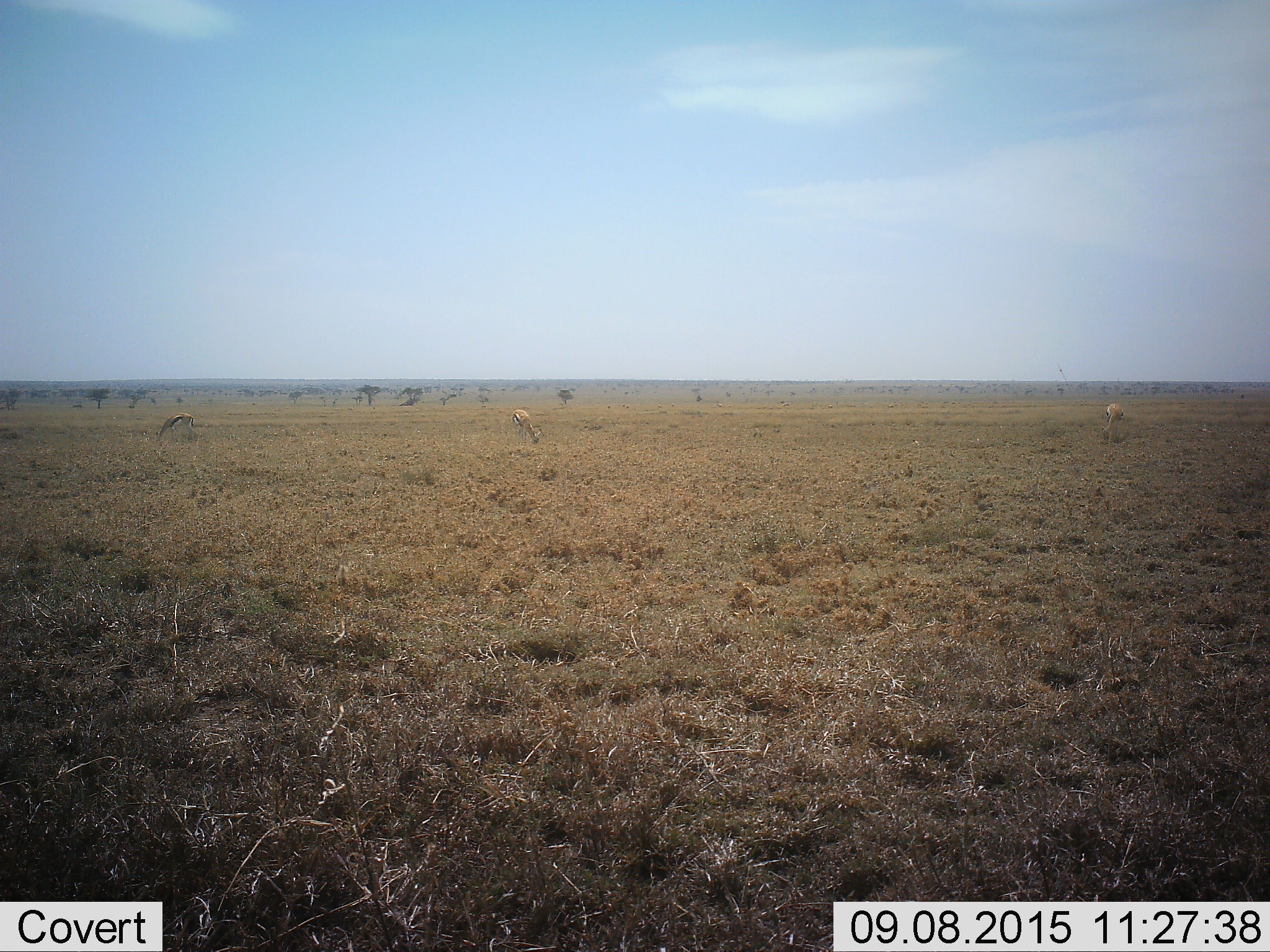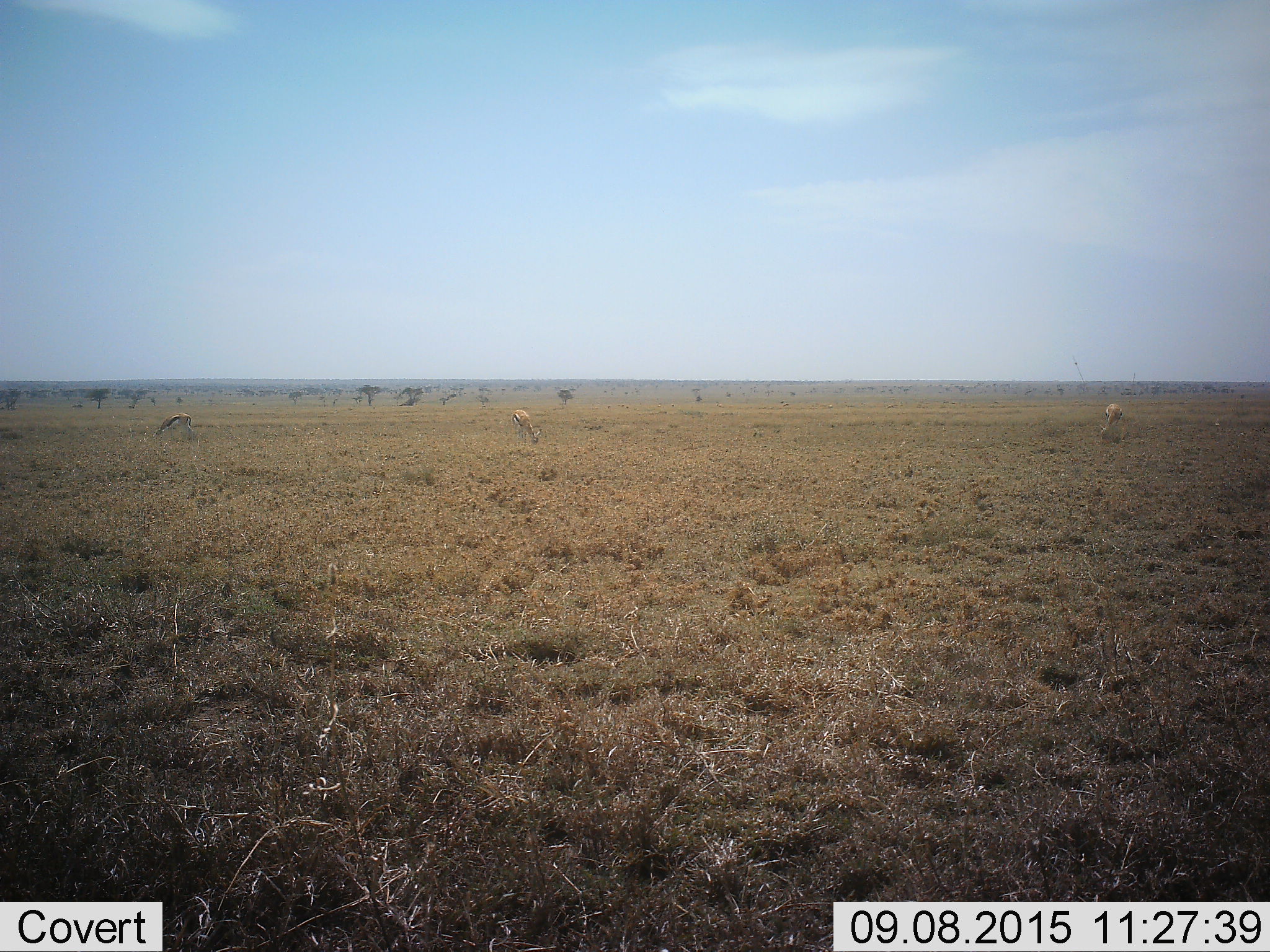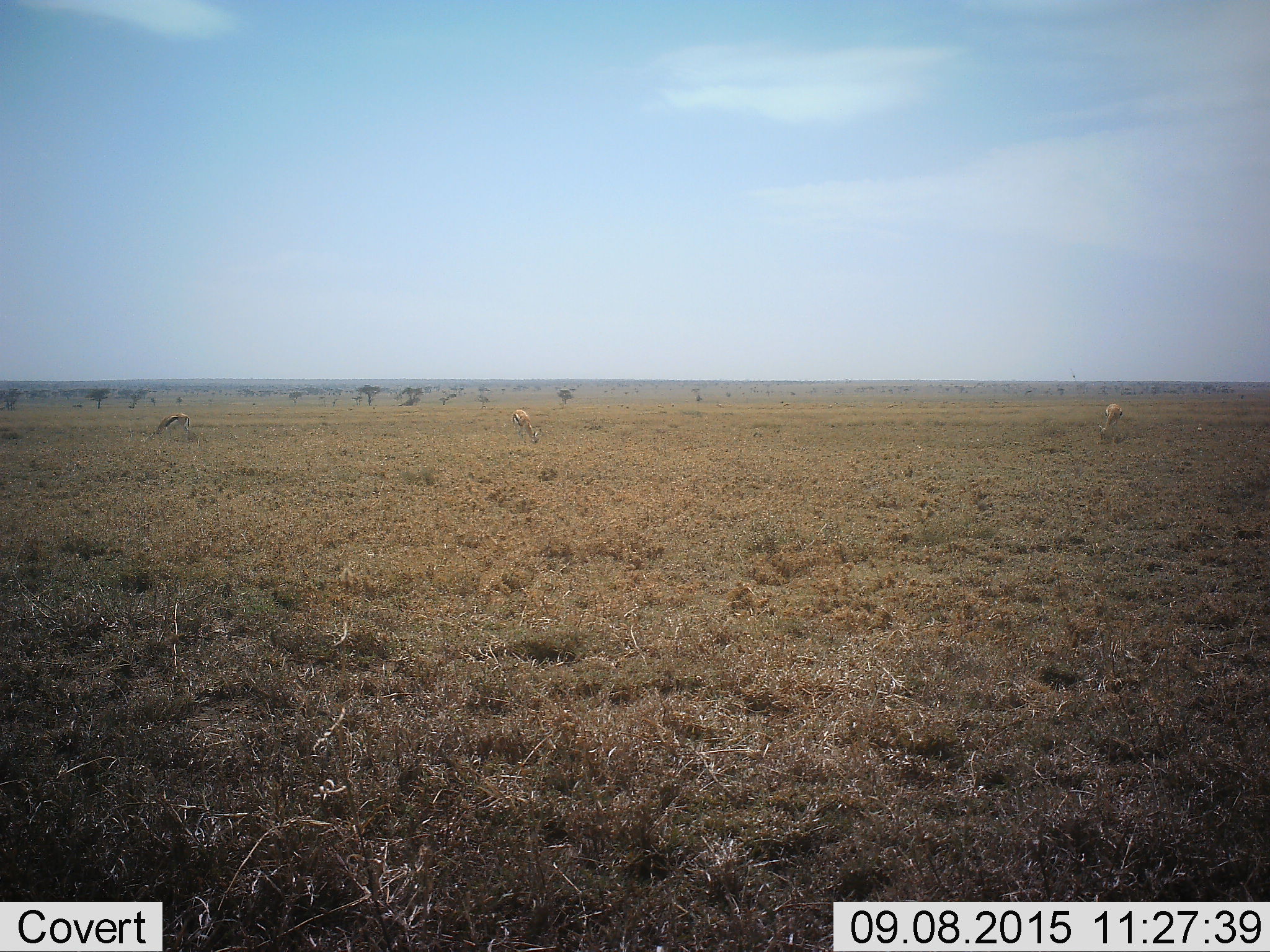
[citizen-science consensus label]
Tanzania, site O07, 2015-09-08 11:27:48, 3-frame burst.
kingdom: Animalia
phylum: Chordata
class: Mammalia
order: Artiodactyla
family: Bovidae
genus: Eudorcas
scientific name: Eudorcas thomsonii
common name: thomson's gazelle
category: gazellethomsons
Gazellethomsons (thomson's gazelle) (Eudorcas thomsonii), count 3. Behavior (volunteer vote fractions): standing 29%, resting 0%, moving 0%, interacting 0%. Young present (vote fraction): 0%. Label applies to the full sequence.